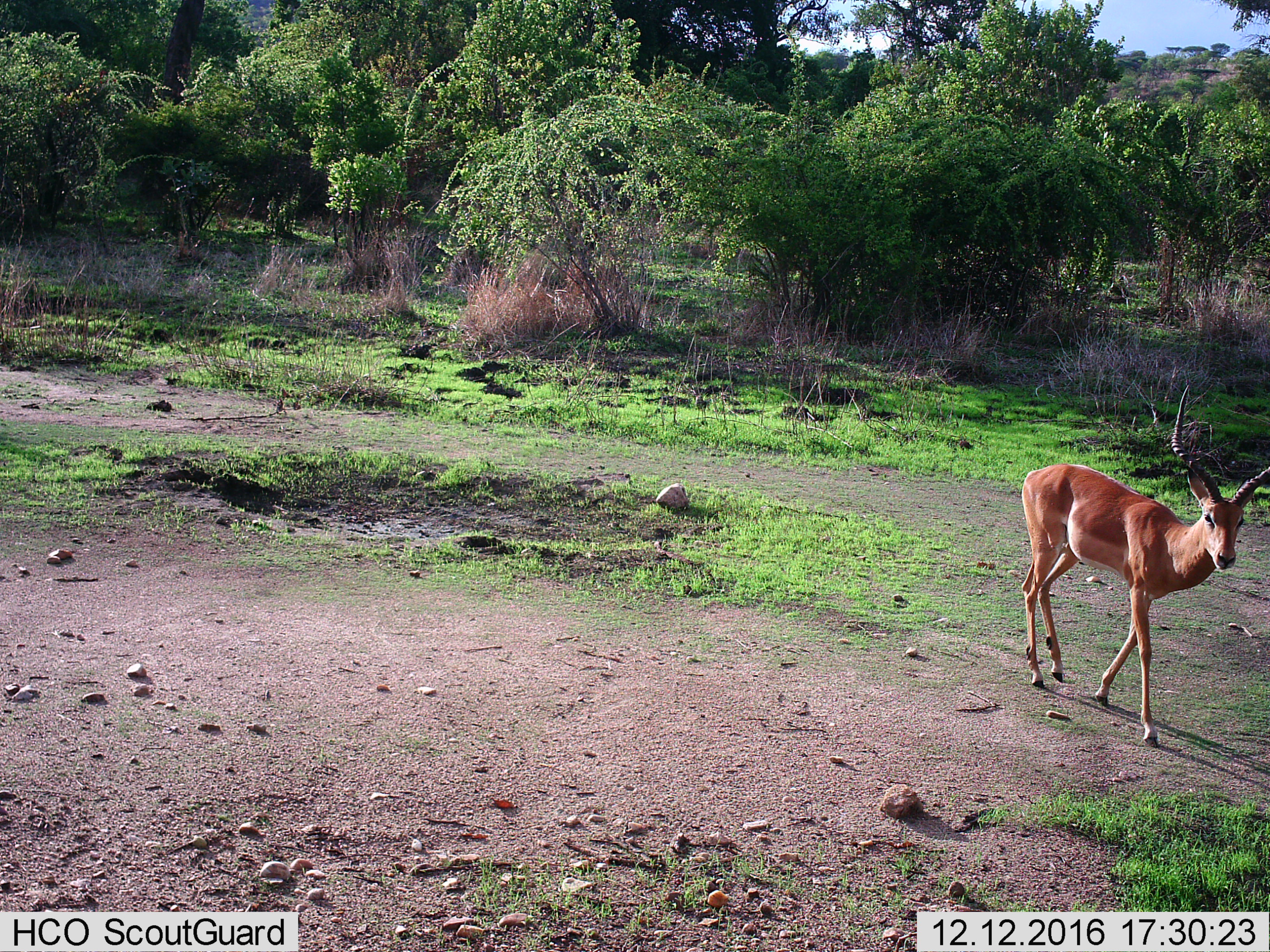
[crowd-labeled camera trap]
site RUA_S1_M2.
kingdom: Animalia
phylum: Chordata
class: Mammalia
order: Artiodactyla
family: Bovidae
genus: Aepyceros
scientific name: Aepyceros melampus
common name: impala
Impala (Aepyceros melampus), count 1. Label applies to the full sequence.